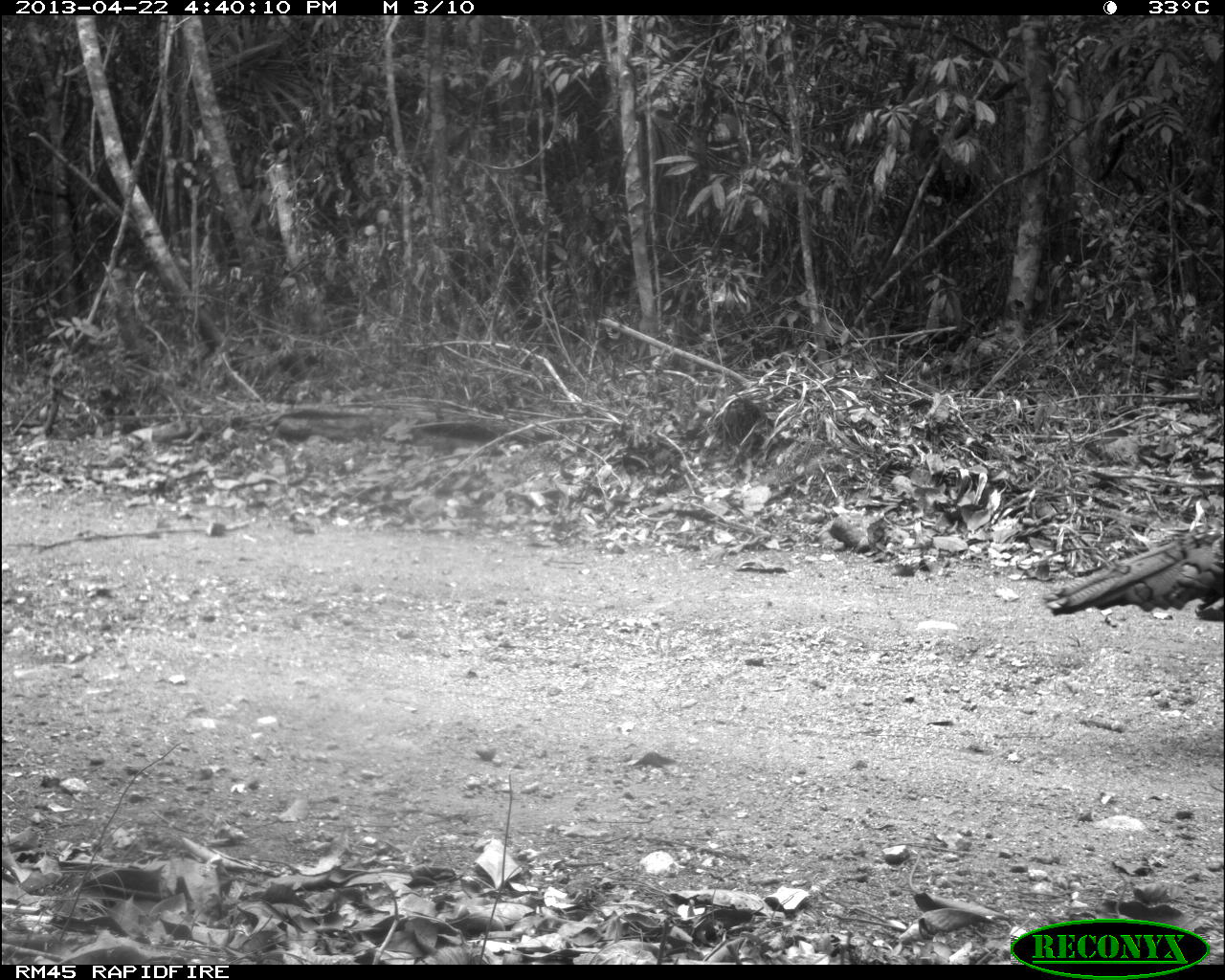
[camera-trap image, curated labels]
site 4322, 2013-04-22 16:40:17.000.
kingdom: Animalia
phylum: Chordata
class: Aves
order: Galliformes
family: Phasianidae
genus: Meleagris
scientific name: Meleagris ocellata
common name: ocellated turkey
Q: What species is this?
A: Meleagris ocellata (ocellated turkey).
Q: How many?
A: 1.